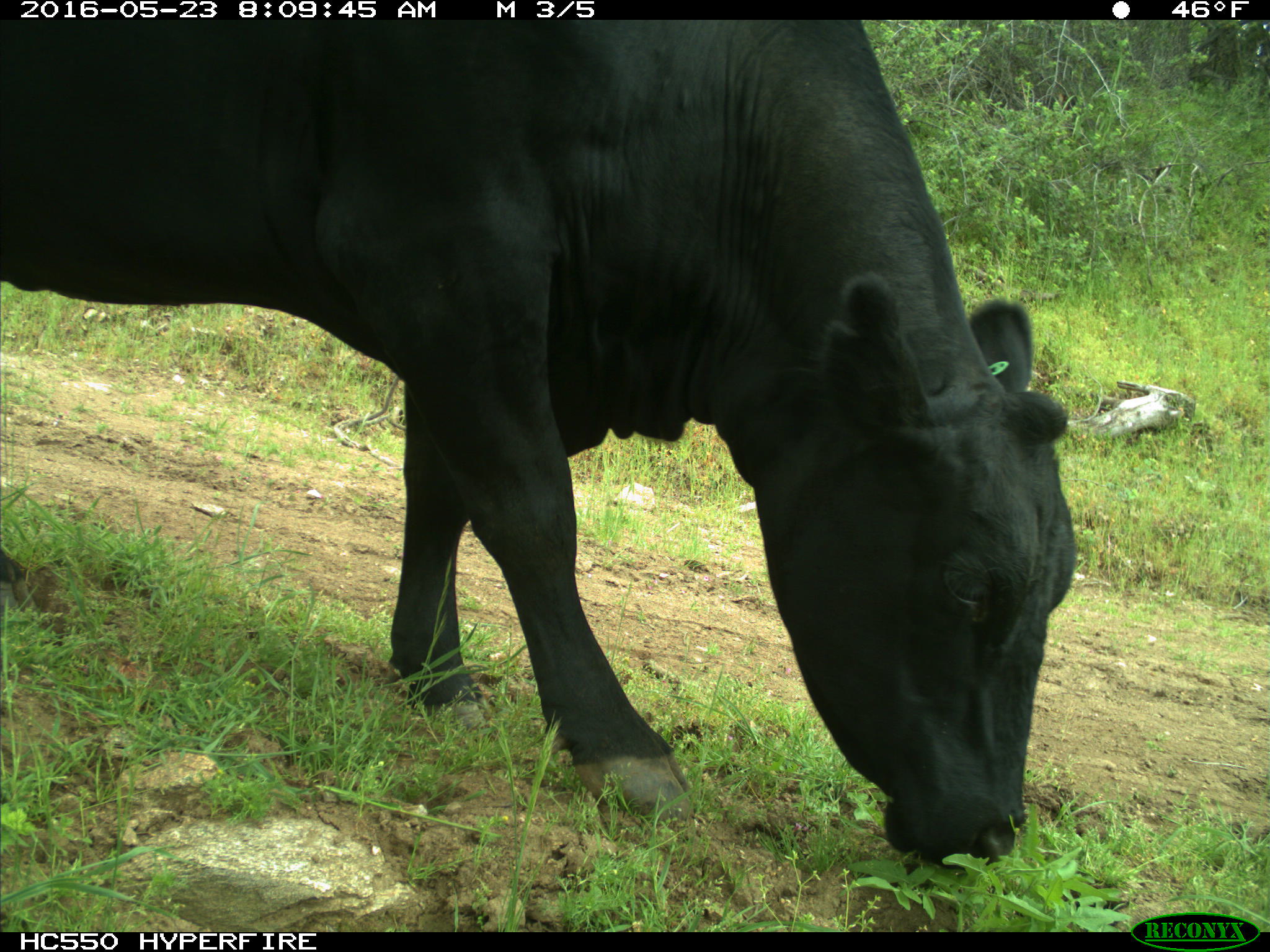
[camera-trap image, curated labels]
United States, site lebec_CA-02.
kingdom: Animalia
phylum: Chordata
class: Mammalia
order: Artiodactyla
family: Bovidae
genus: Bos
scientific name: Bos taurus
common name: domestic cow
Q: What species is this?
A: Bos taurus (domestic cow).